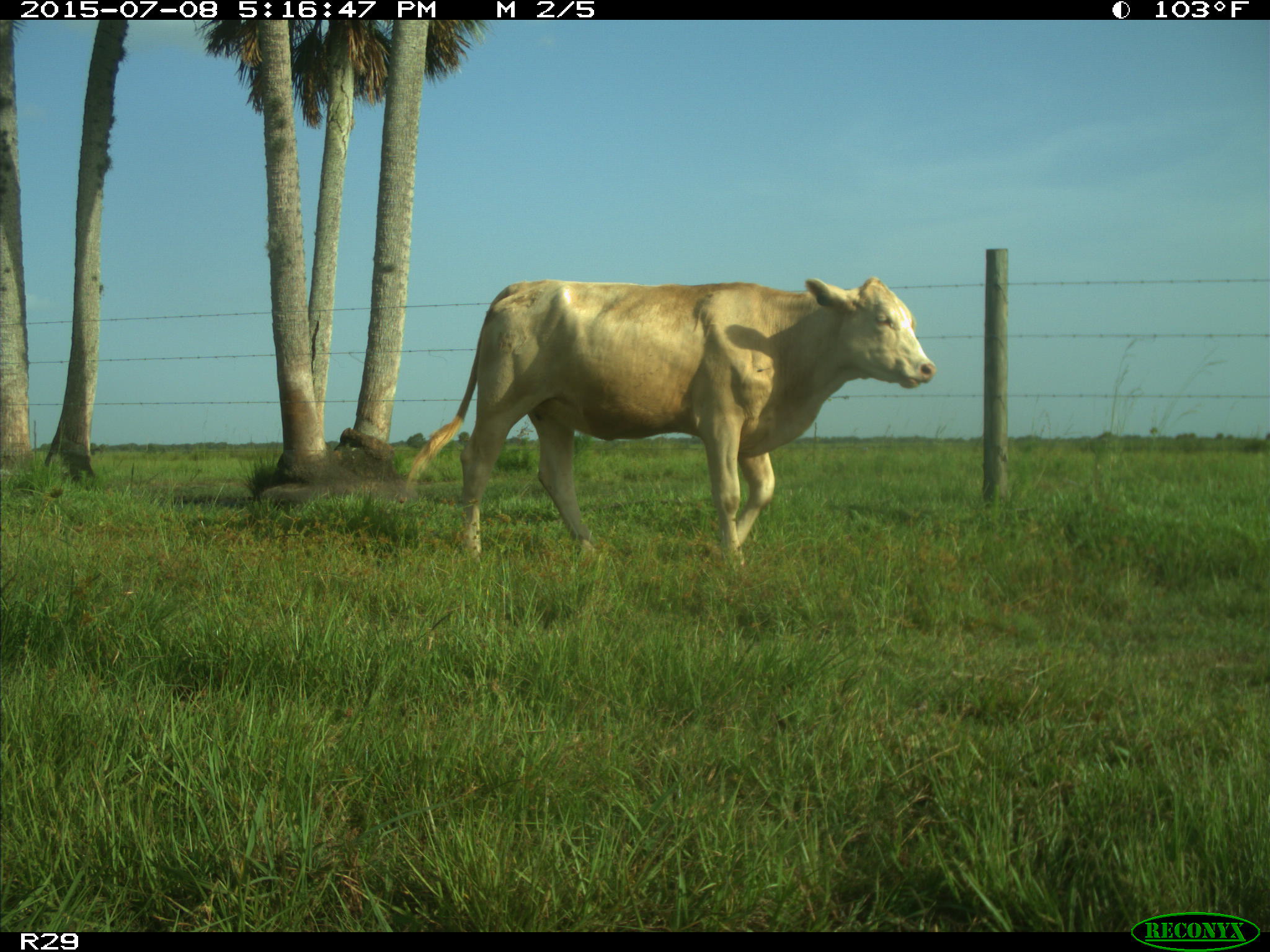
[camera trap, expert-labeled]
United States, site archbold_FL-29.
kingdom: Animalia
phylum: Chordata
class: Mammalia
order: Artiodactyla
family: Bovidae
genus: Bos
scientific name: Bos taurus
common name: domestic cow